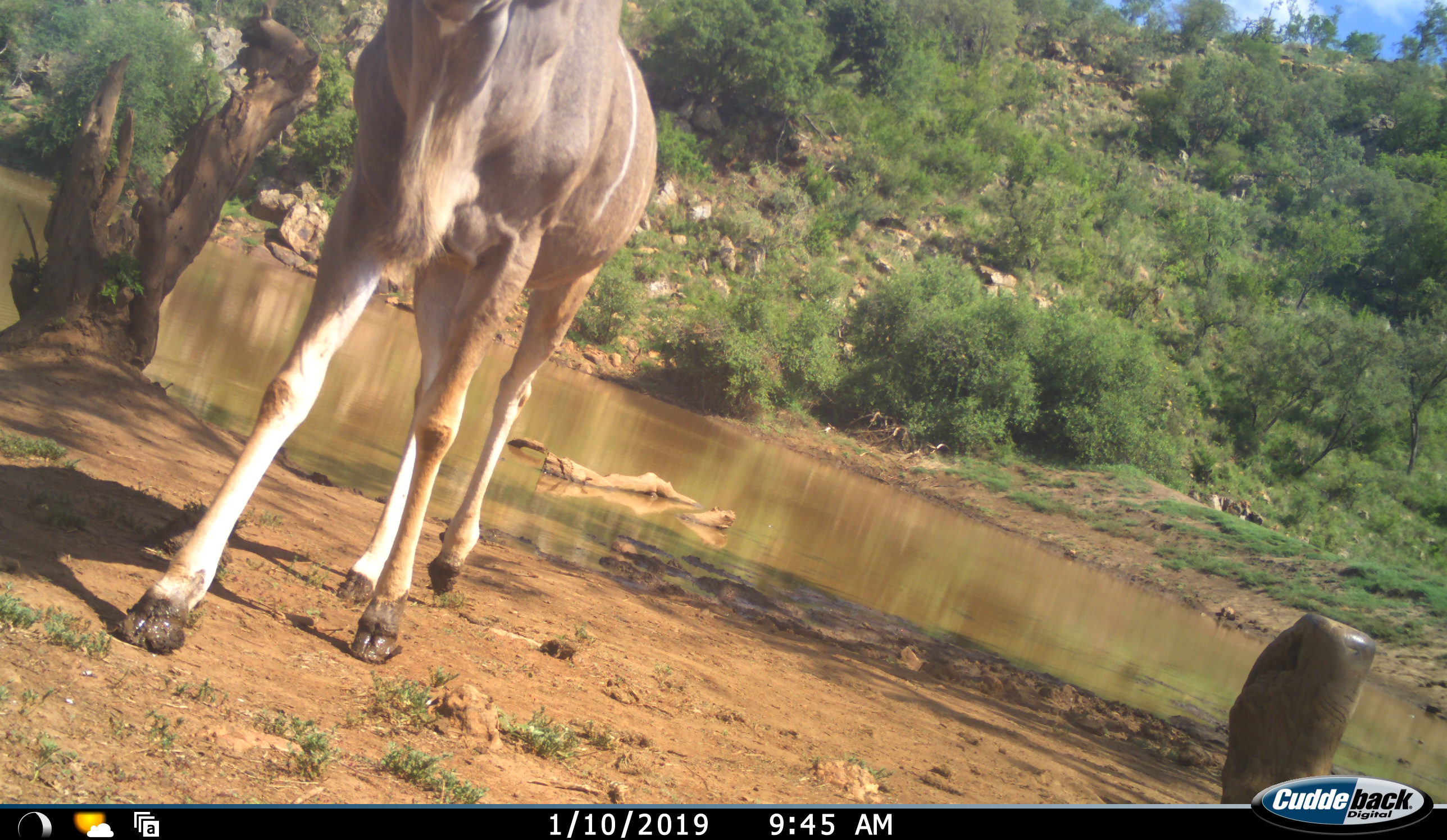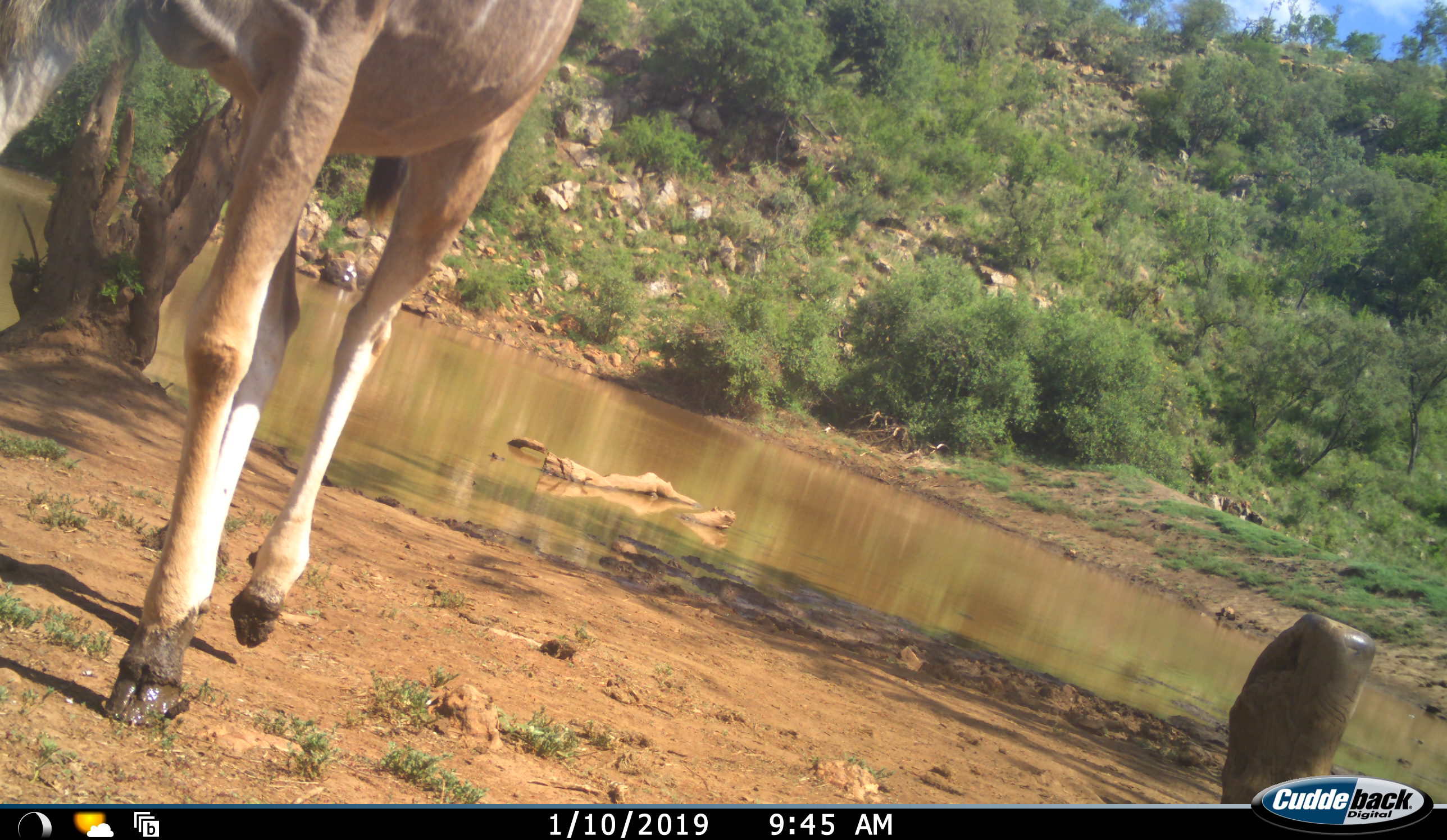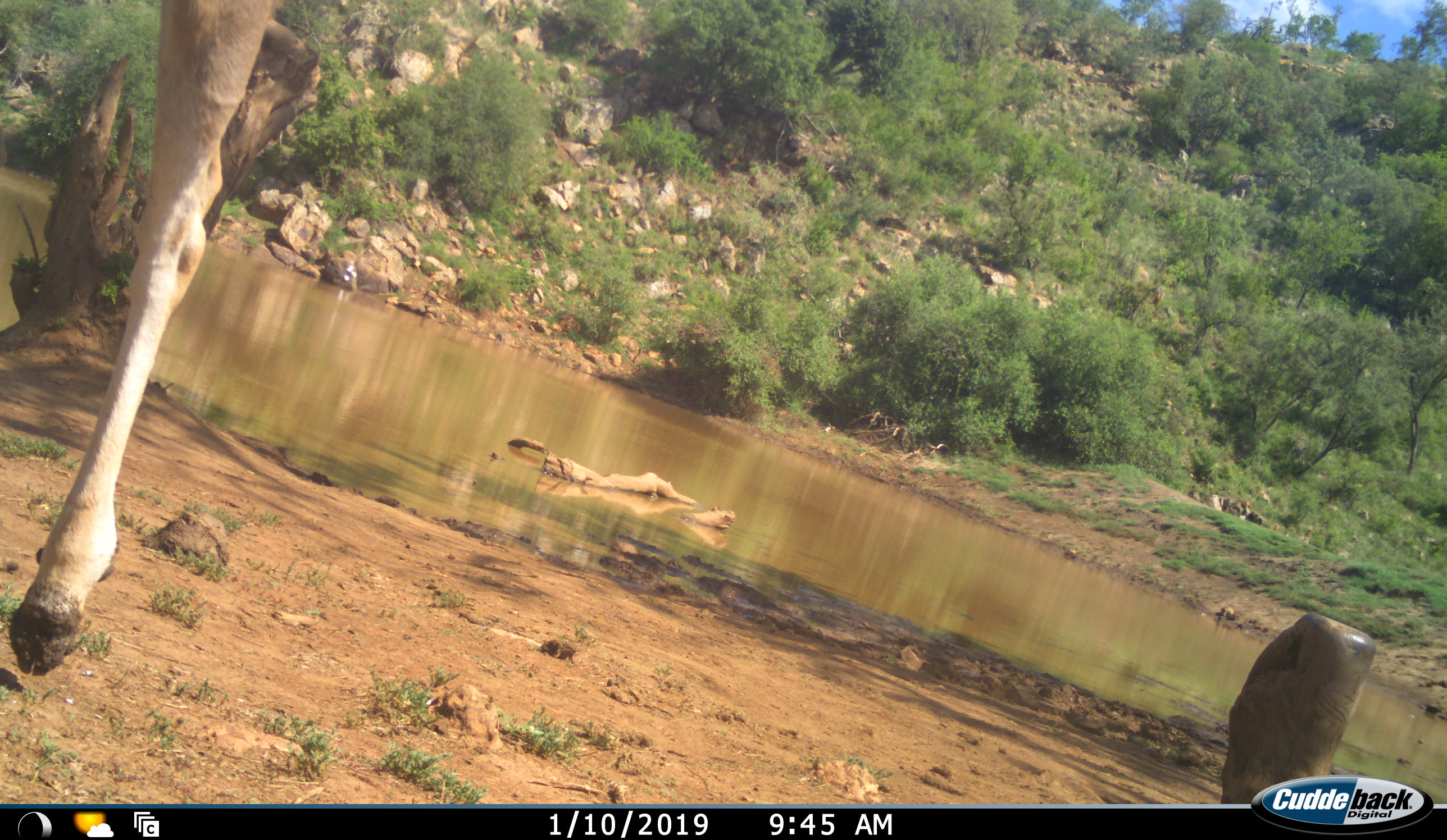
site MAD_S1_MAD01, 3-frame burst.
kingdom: Animalia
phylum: Chordata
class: Mammalia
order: Artiodactyla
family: Bovidae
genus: Tragelaphus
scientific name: Tragelaphus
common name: kudu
Kudu (Tragelaphus), count 1. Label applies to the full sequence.